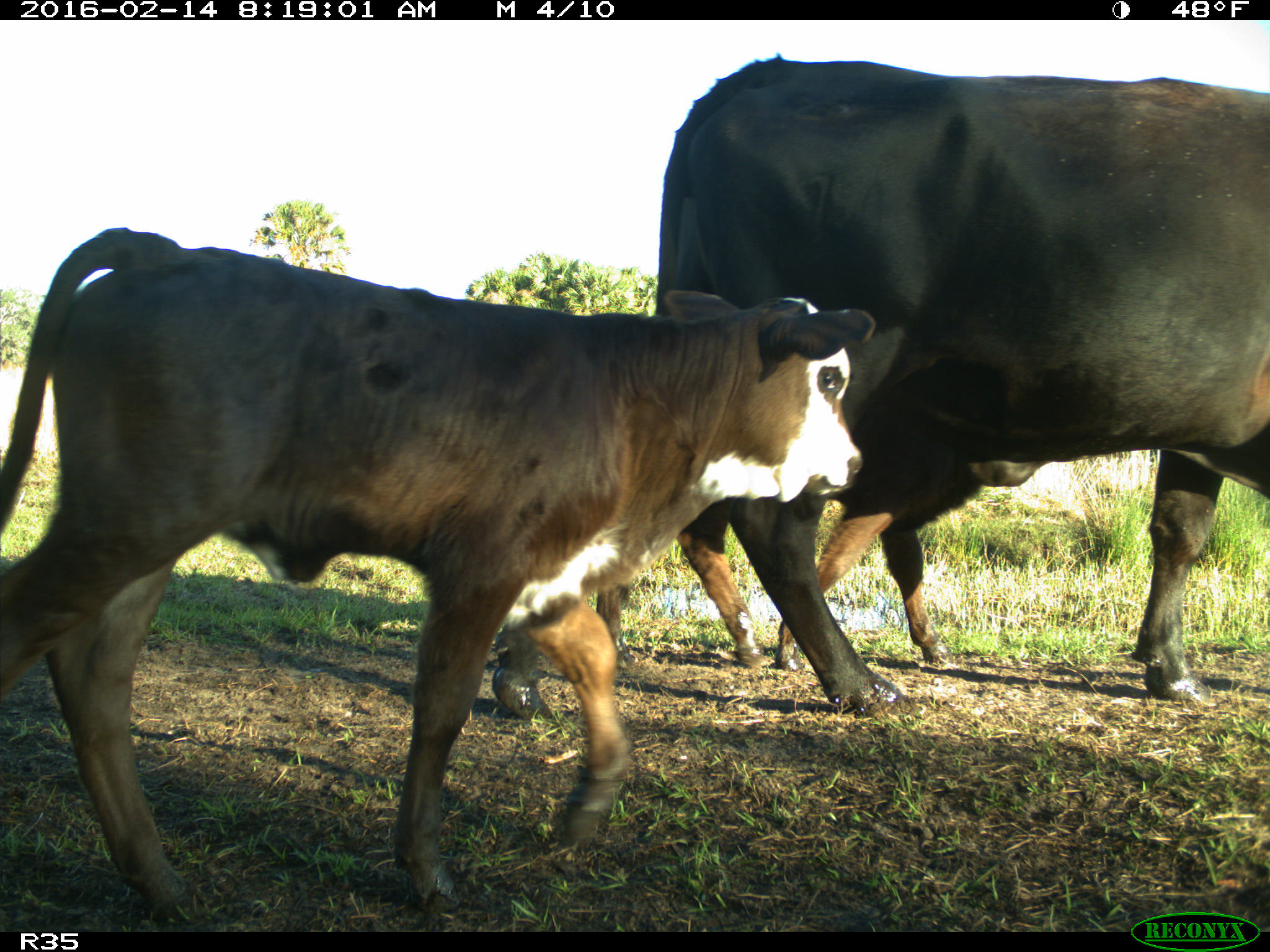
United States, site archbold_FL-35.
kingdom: Animalia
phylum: Chordata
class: Mammalia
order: Artiodactyla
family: Bovidae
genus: Bos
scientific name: Bos taurus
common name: domestic cow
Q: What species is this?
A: Bos taurus (domestic cow).